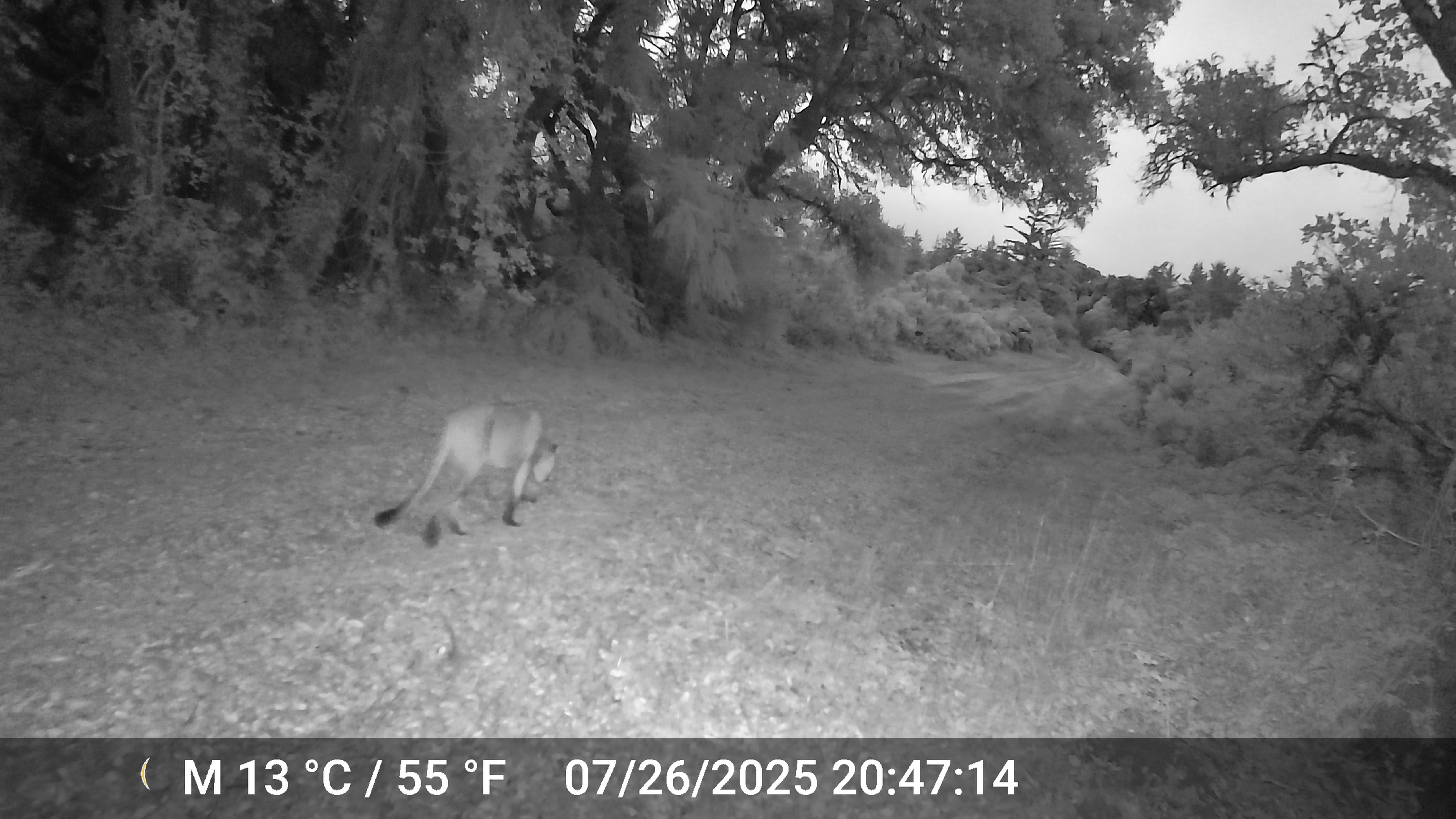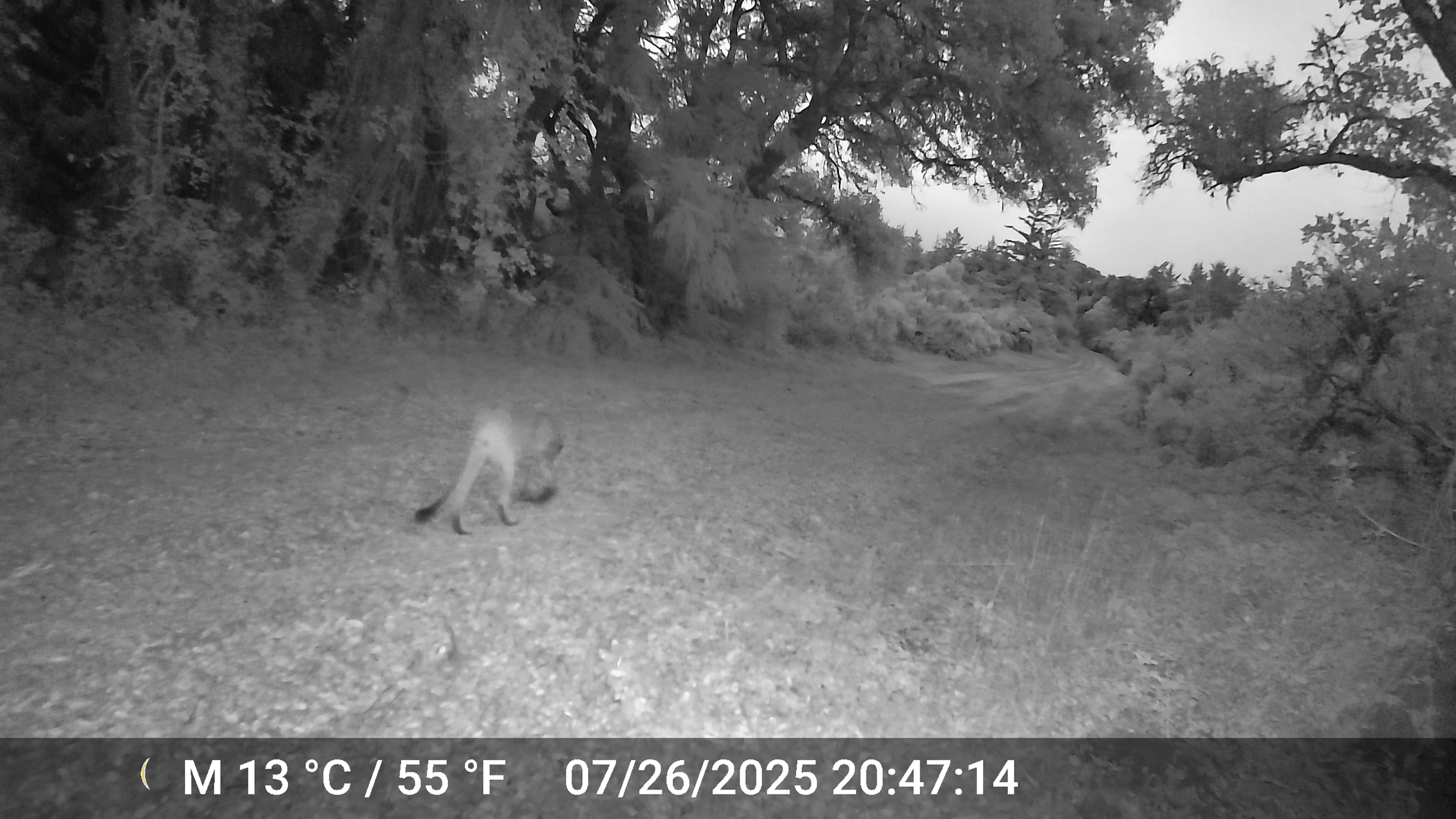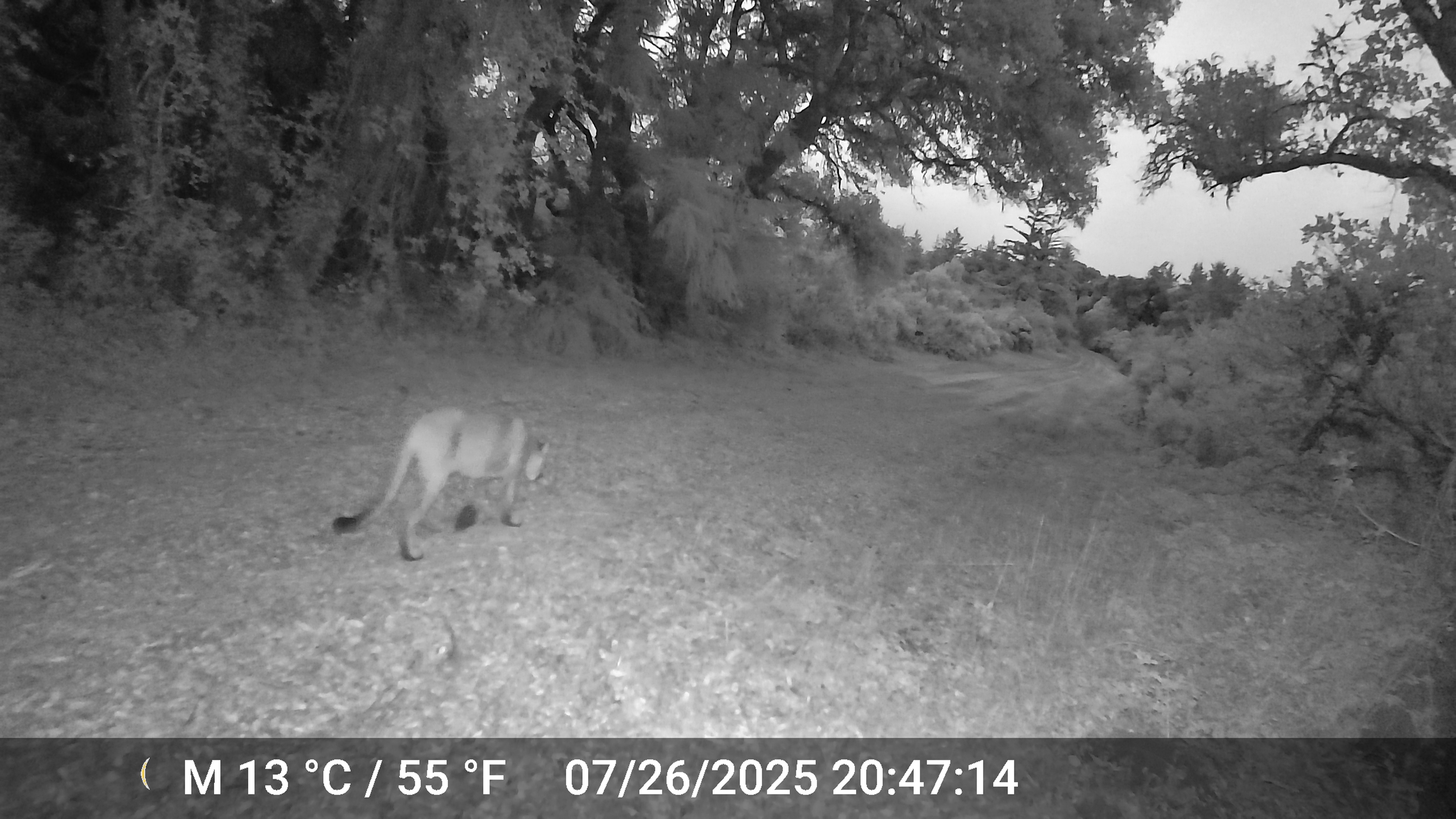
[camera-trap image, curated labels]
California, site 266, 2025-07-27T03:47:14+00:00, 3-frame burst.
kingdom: Animalia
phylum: Chordata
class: Mammalia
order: Carnivora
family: Felidae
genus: Puma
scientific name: Puma concolor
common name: puma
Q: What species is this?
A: Puma (Puma concolor).